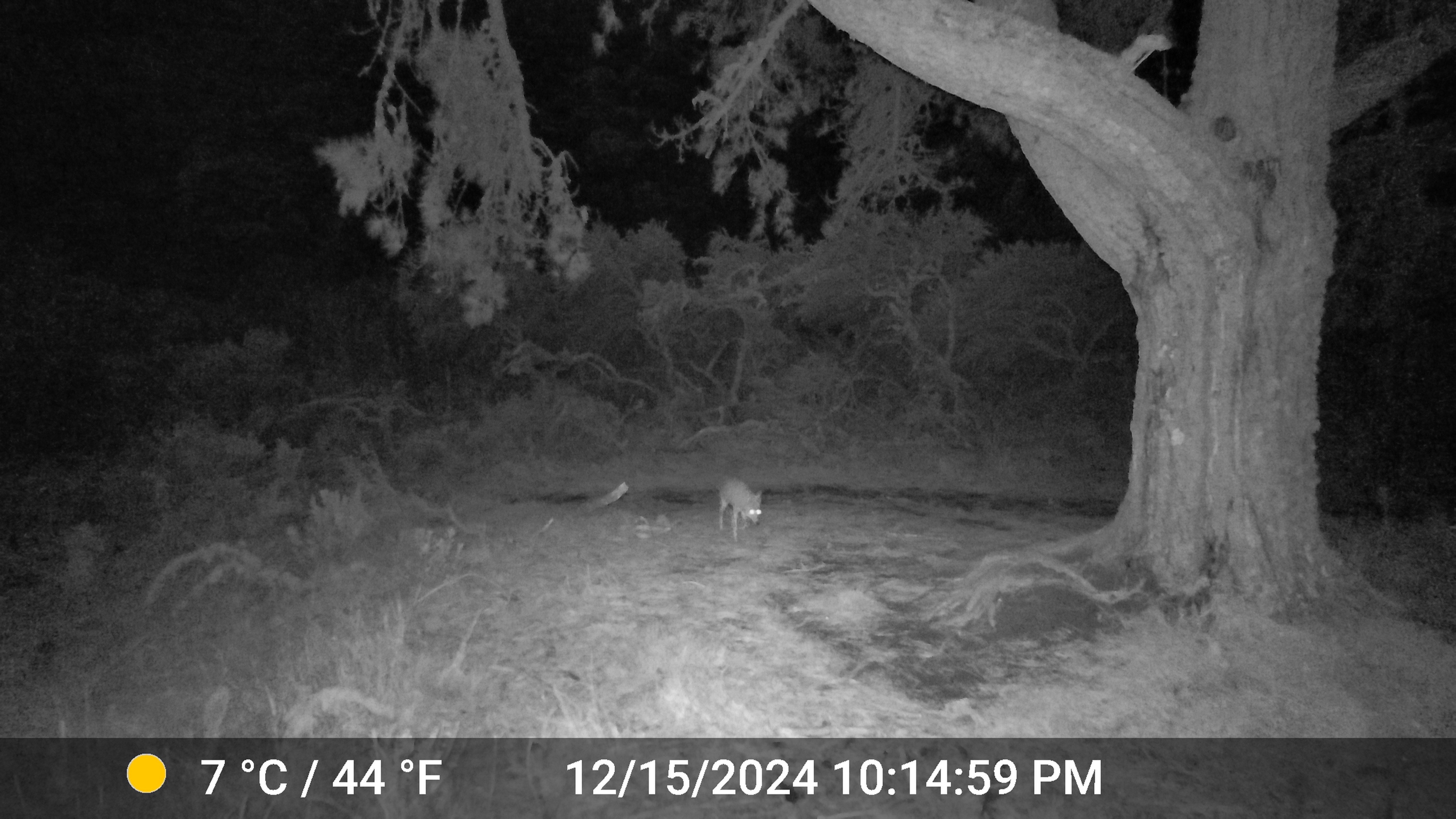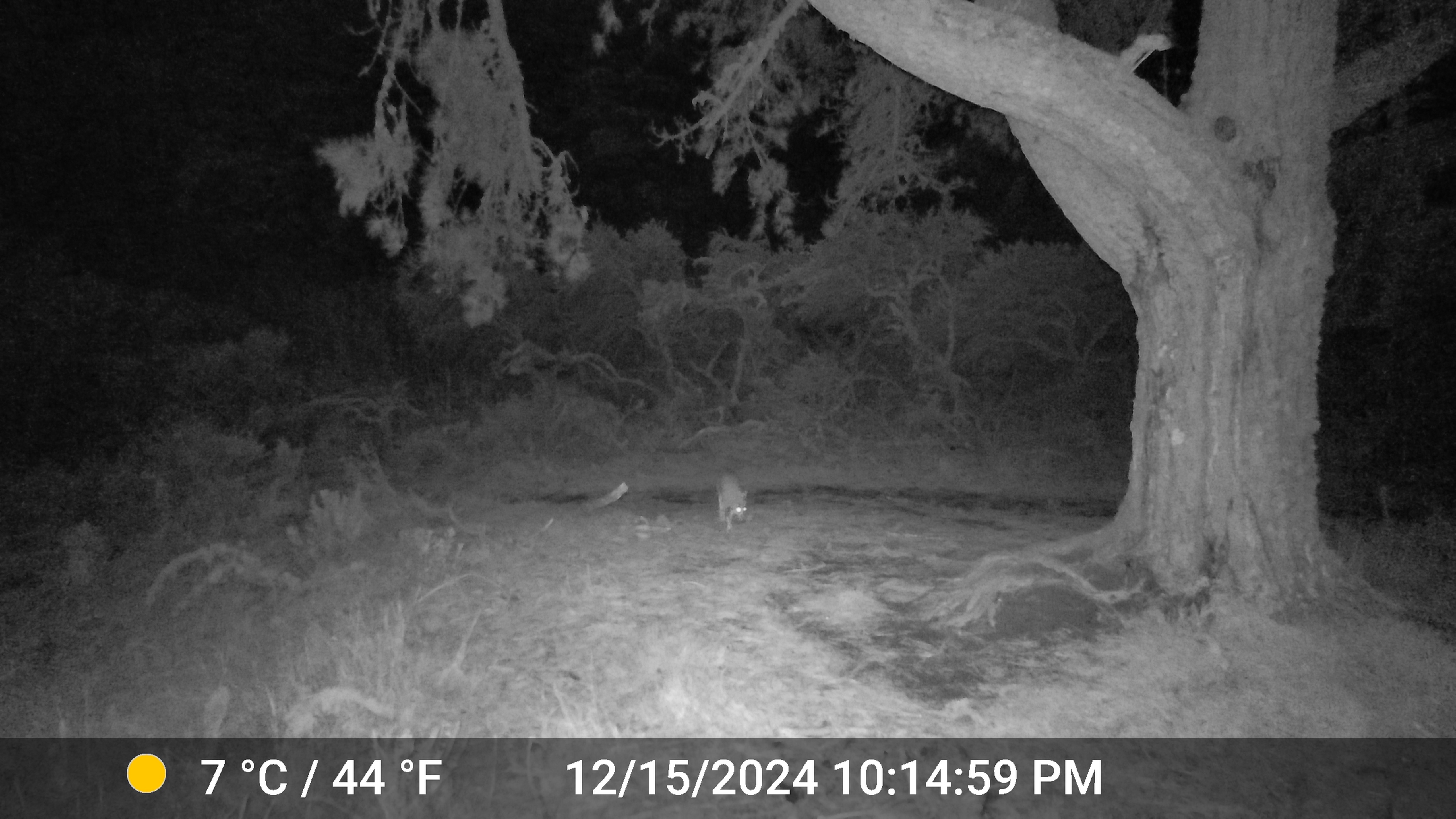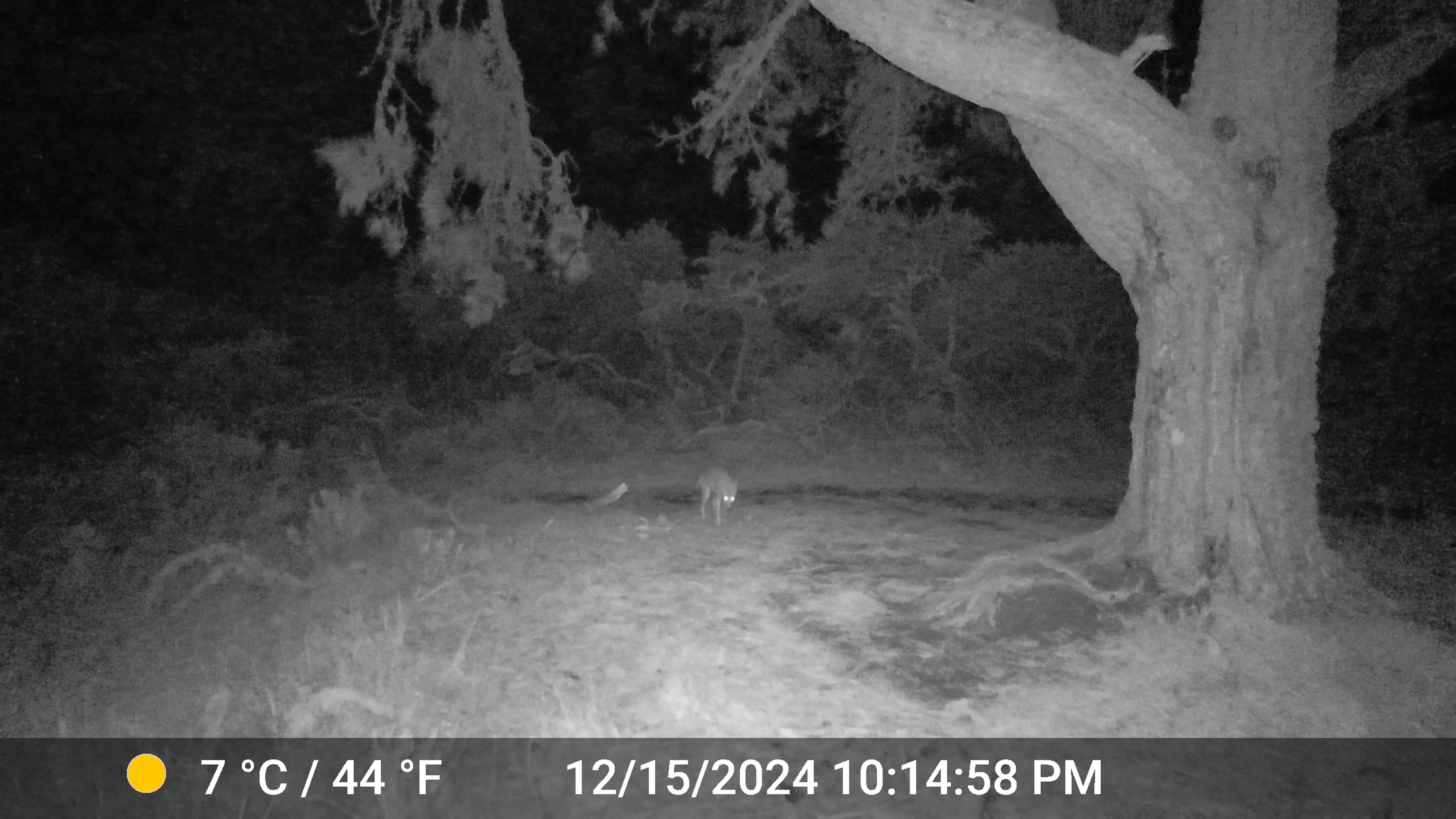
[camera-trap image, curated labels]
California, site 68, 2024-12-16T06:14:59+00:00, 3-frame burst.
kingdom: Animalia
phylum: Chordata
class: Mammalia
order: Carnivora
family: Canidae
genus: Canis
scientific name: Canis latrans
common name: coyote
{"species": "coyote (Canis latrans)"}